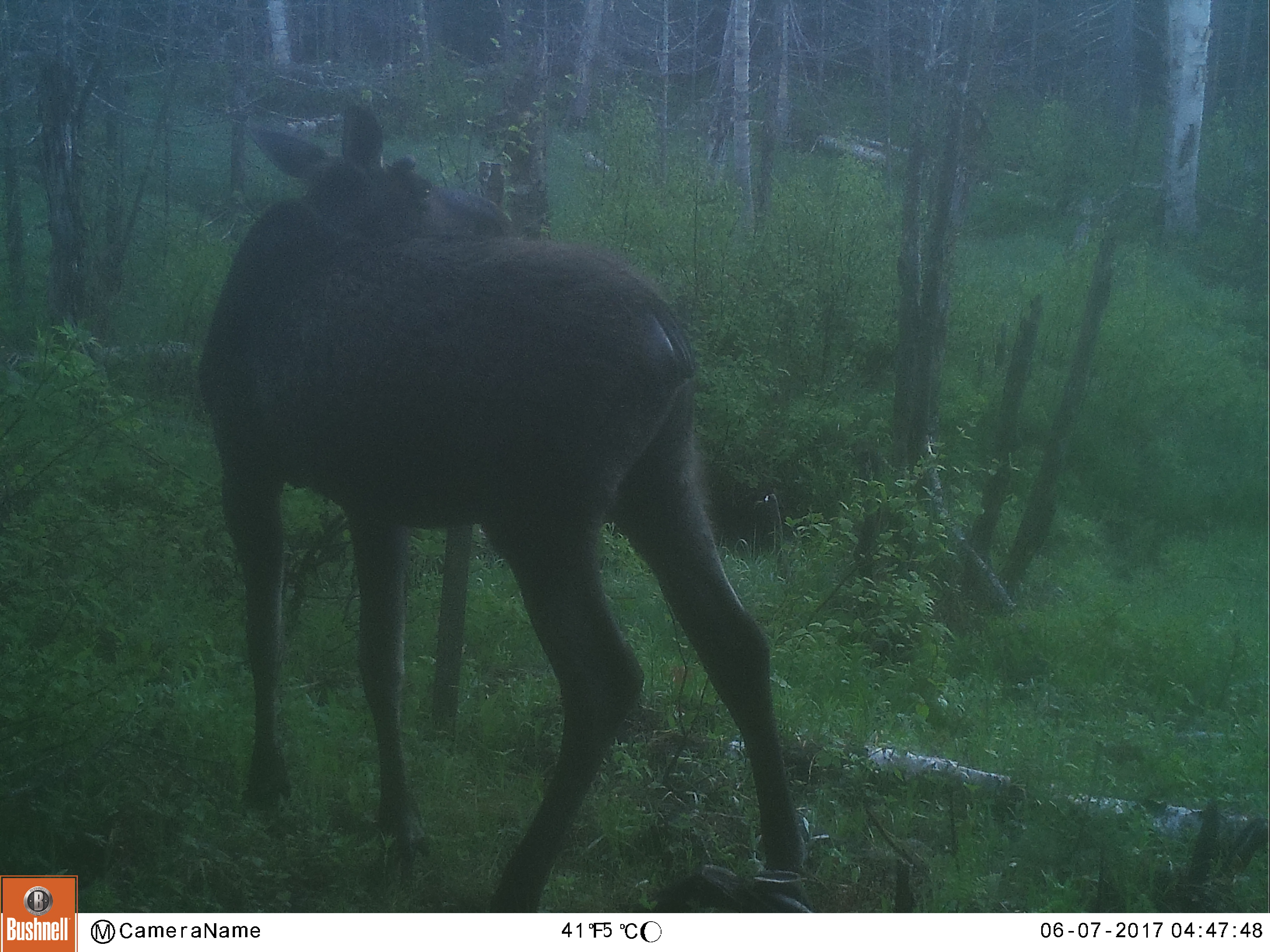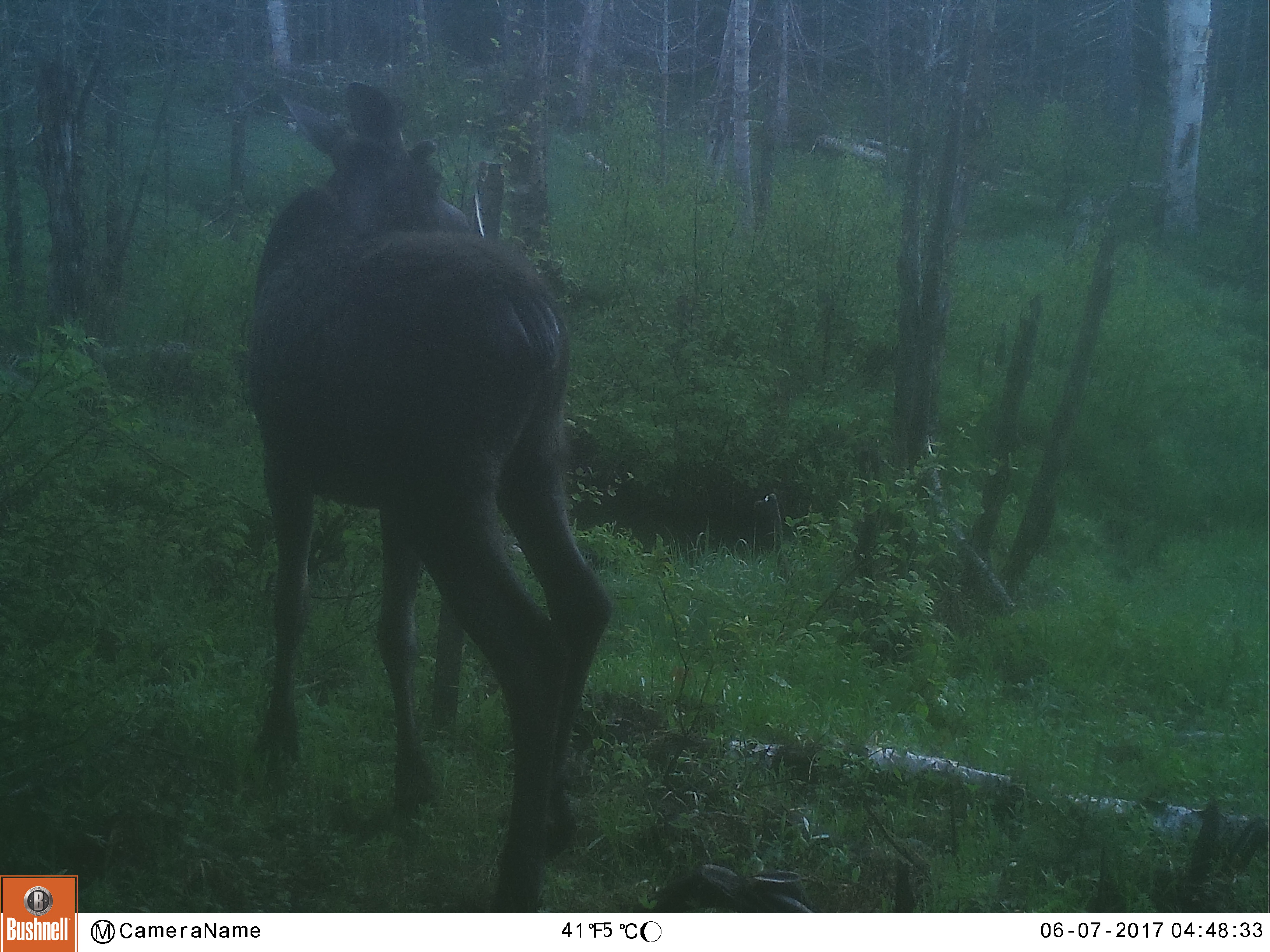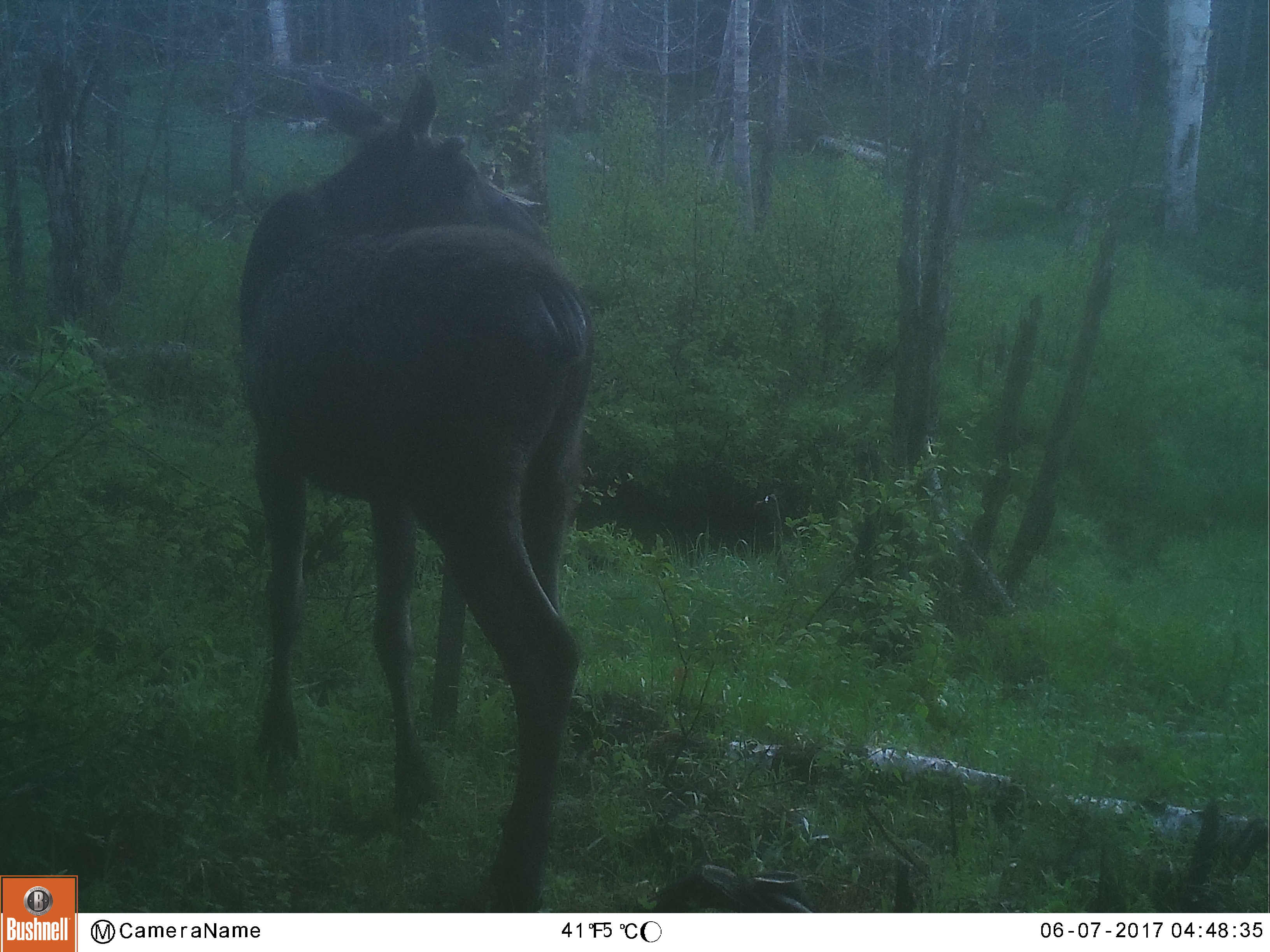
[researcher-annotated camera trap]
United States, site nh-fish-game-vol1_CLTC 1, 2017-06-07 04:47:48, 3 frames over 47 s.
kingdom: Animalia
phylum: Chordata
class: Mammalia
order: Artiodactyla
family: Cervidae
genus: Alces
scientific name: Alces alces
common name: moose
Moose (Alces alces).